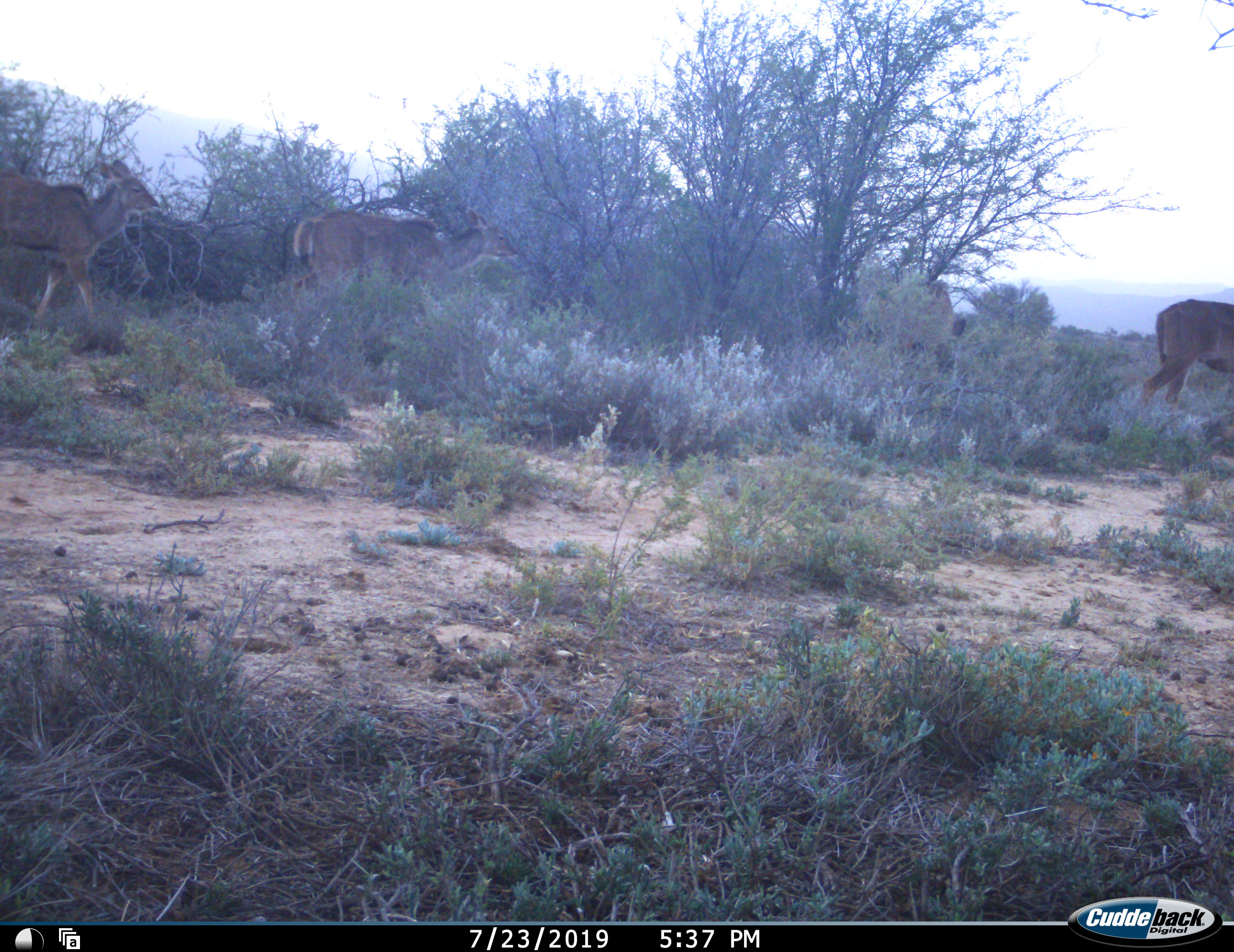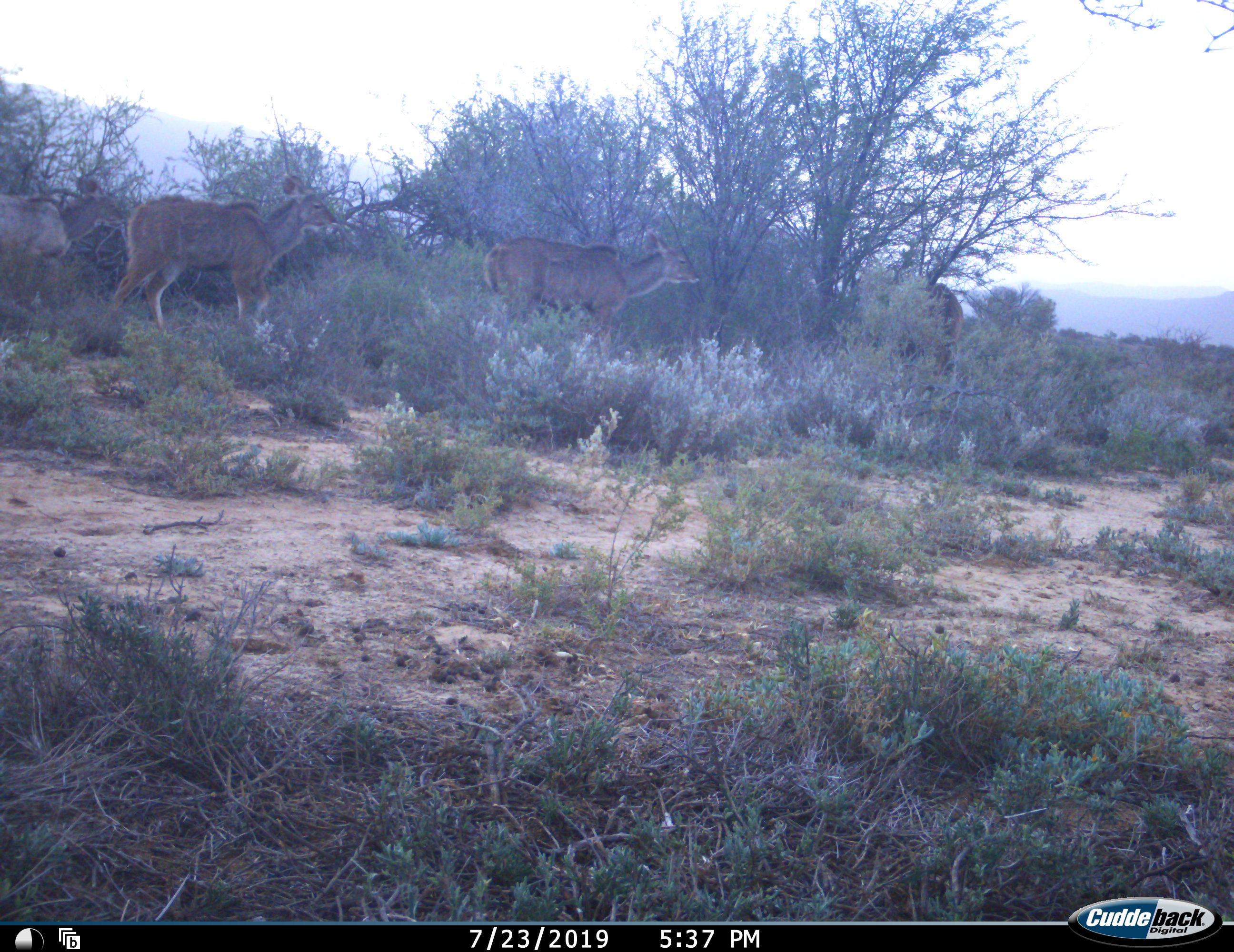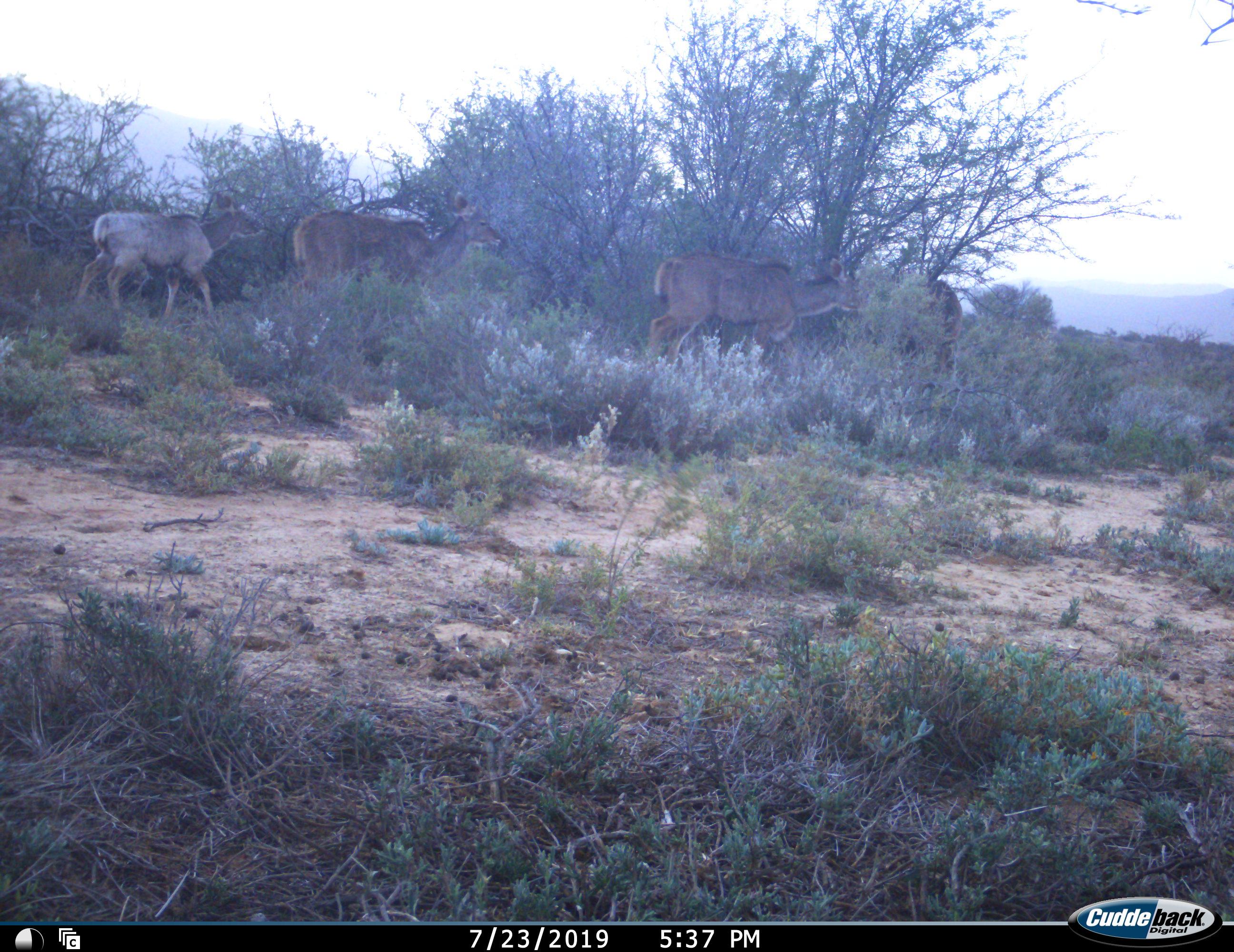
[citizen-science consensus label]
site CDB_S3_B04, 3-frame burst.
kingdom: Animalia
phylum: Chordata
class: Mammalia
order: Artiodactyla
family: Bovidae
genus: Tragelaphus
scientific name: Tragelaphus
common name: kudu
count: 5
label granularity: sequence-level